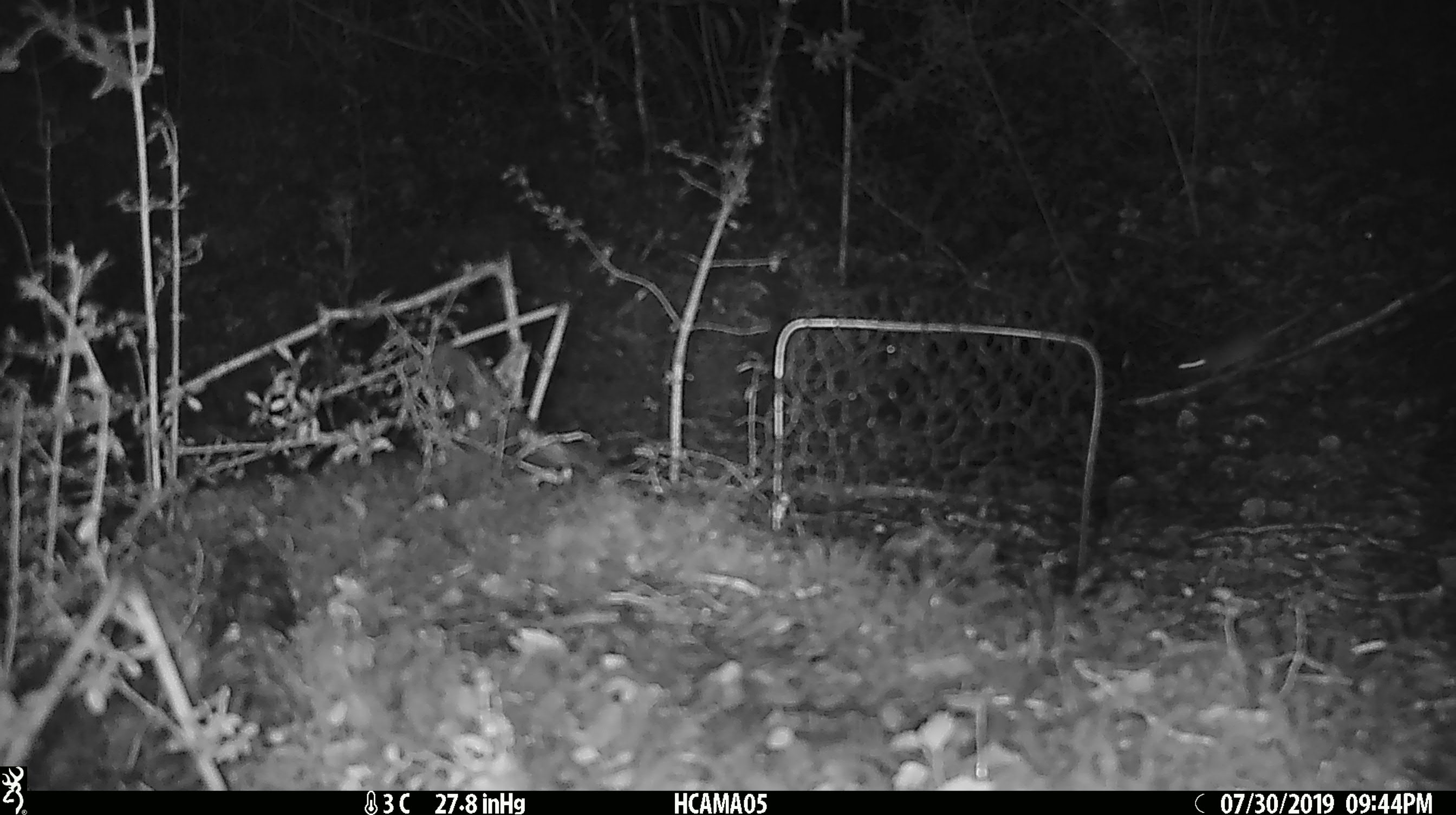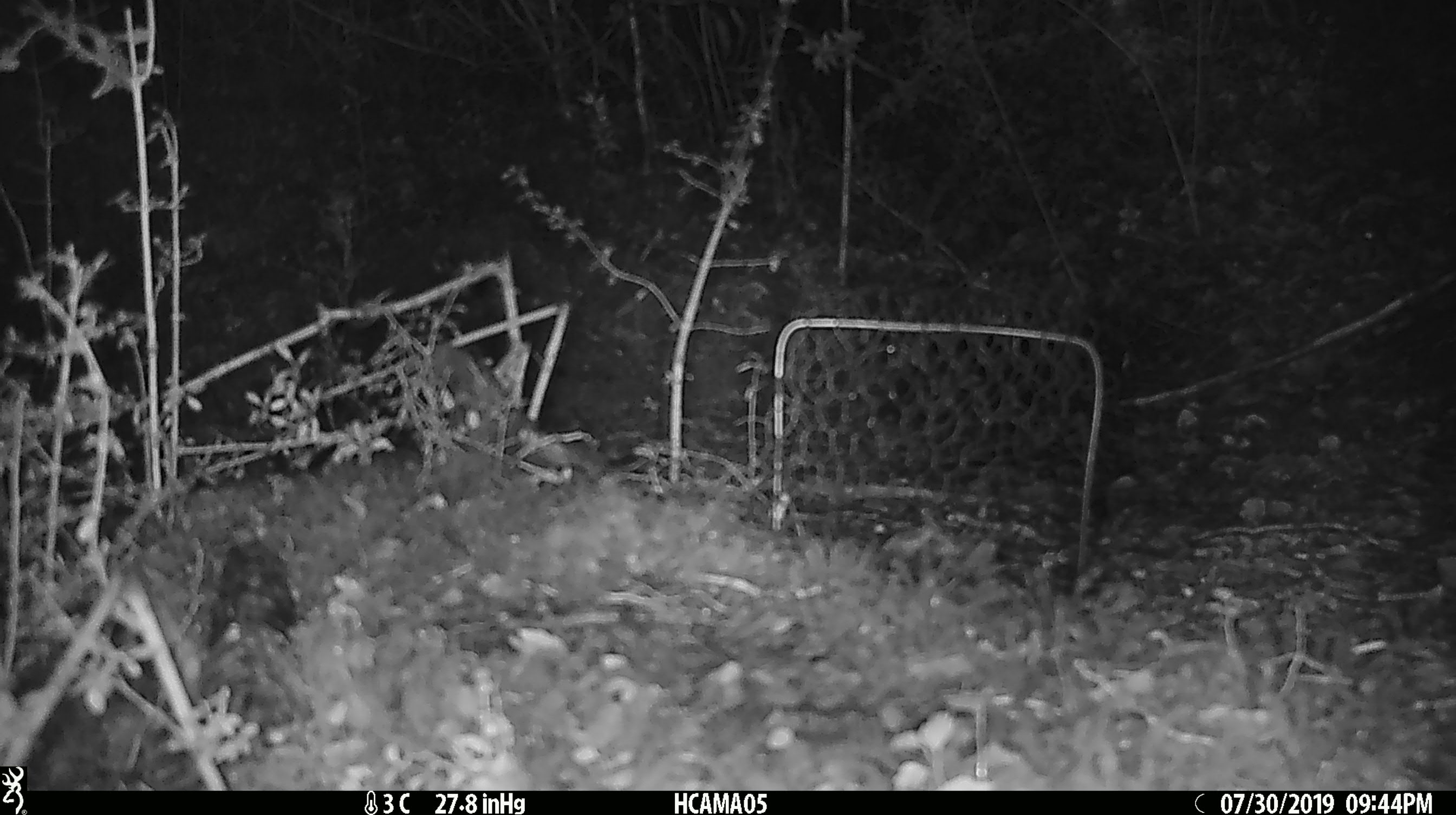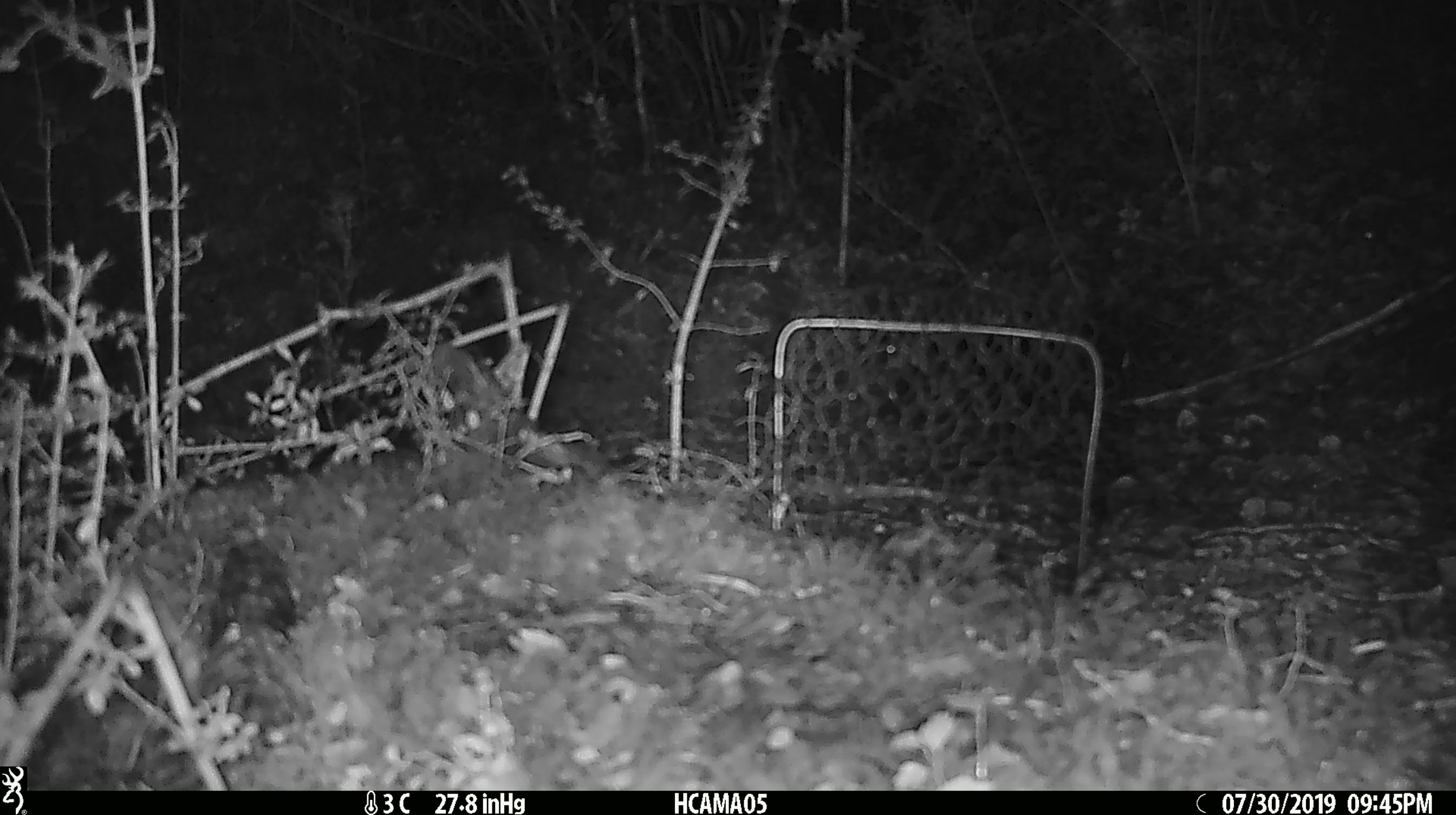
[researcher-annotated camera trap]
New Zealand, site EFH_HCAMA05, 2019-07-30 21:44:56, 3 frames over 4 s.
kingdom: Animalia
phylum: Chordata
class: Mammalia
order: Rodentia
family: Muridae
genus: Mus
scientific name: Mus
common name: mouse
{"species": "mouse (Mus)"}